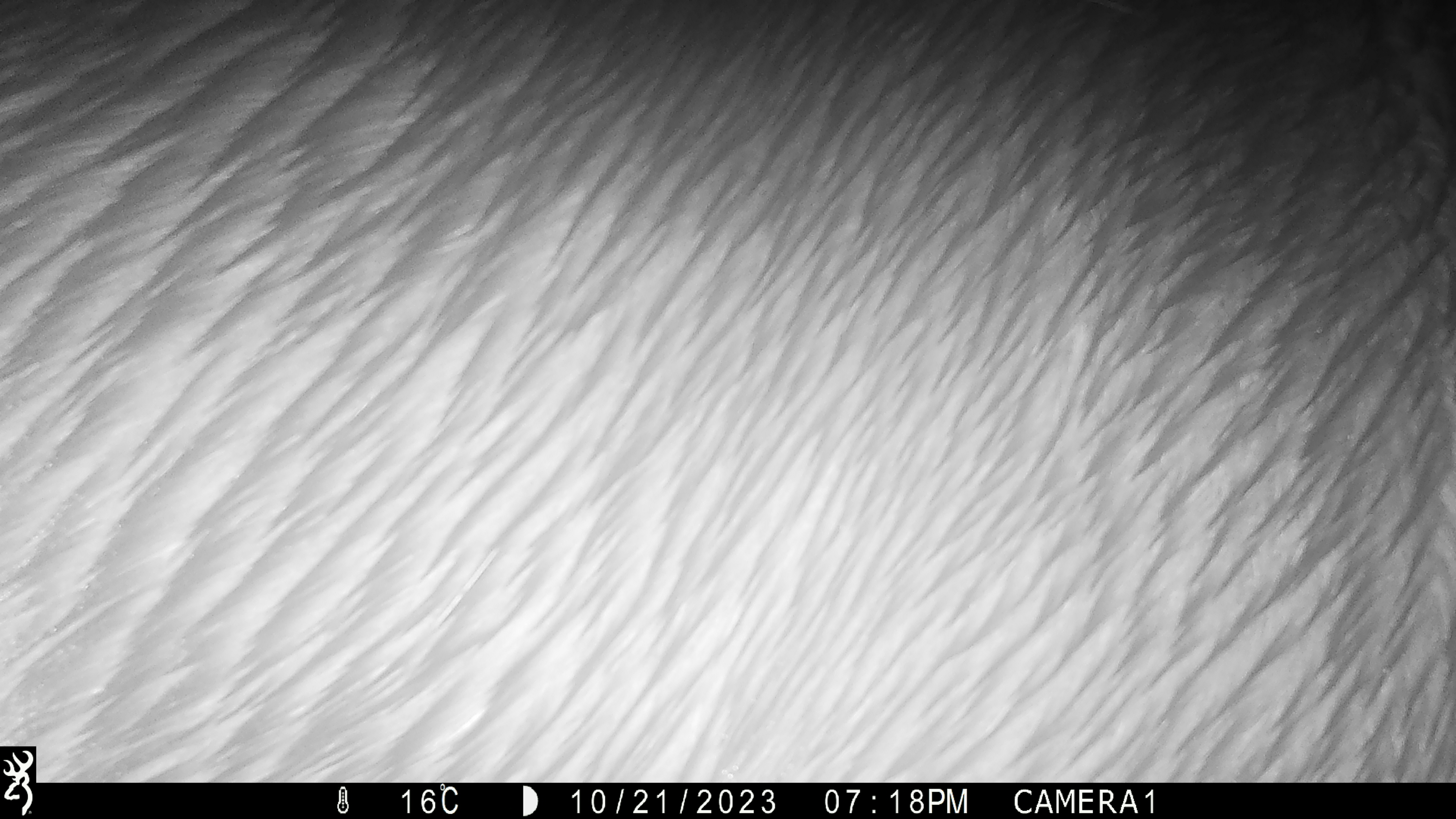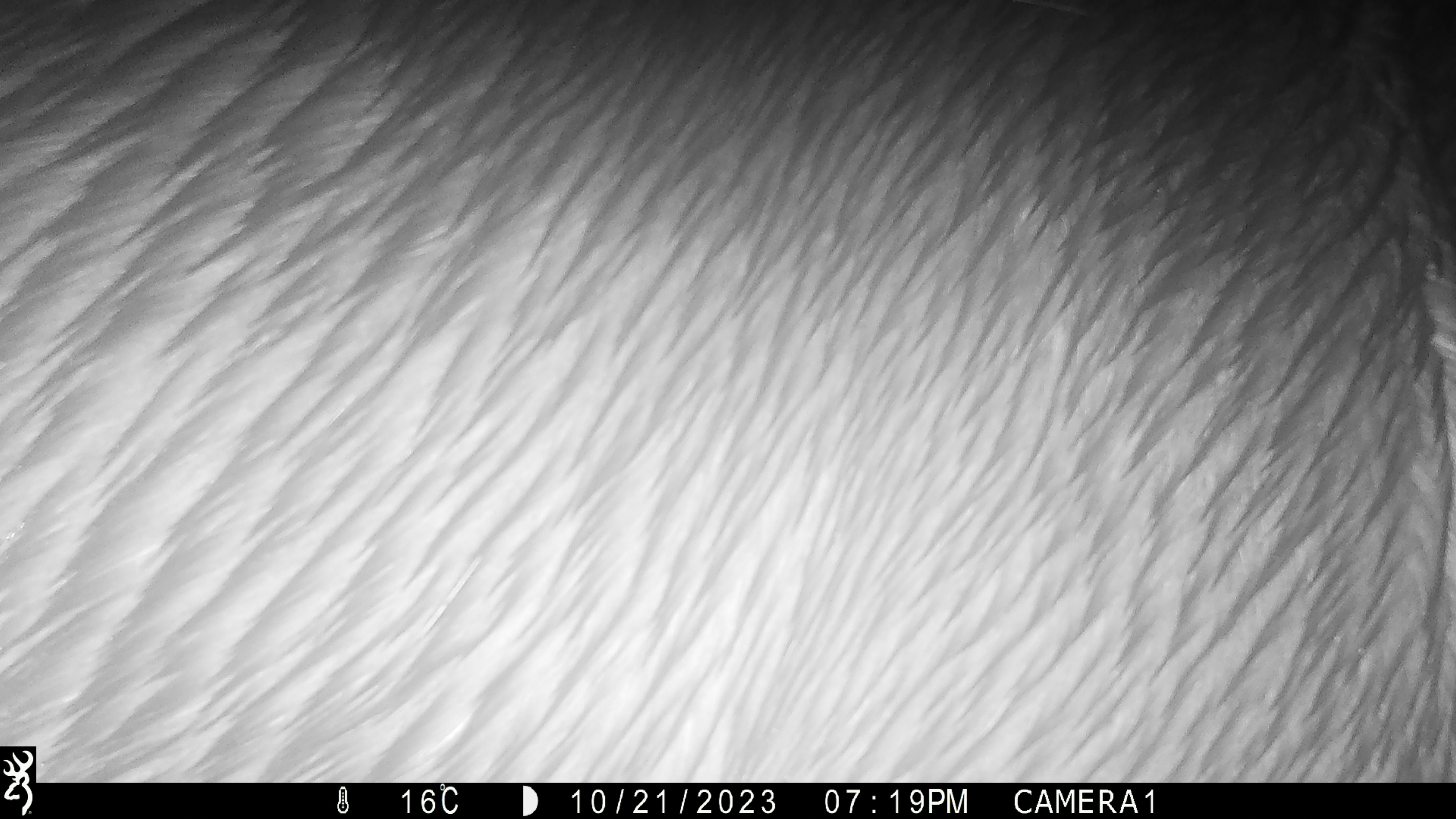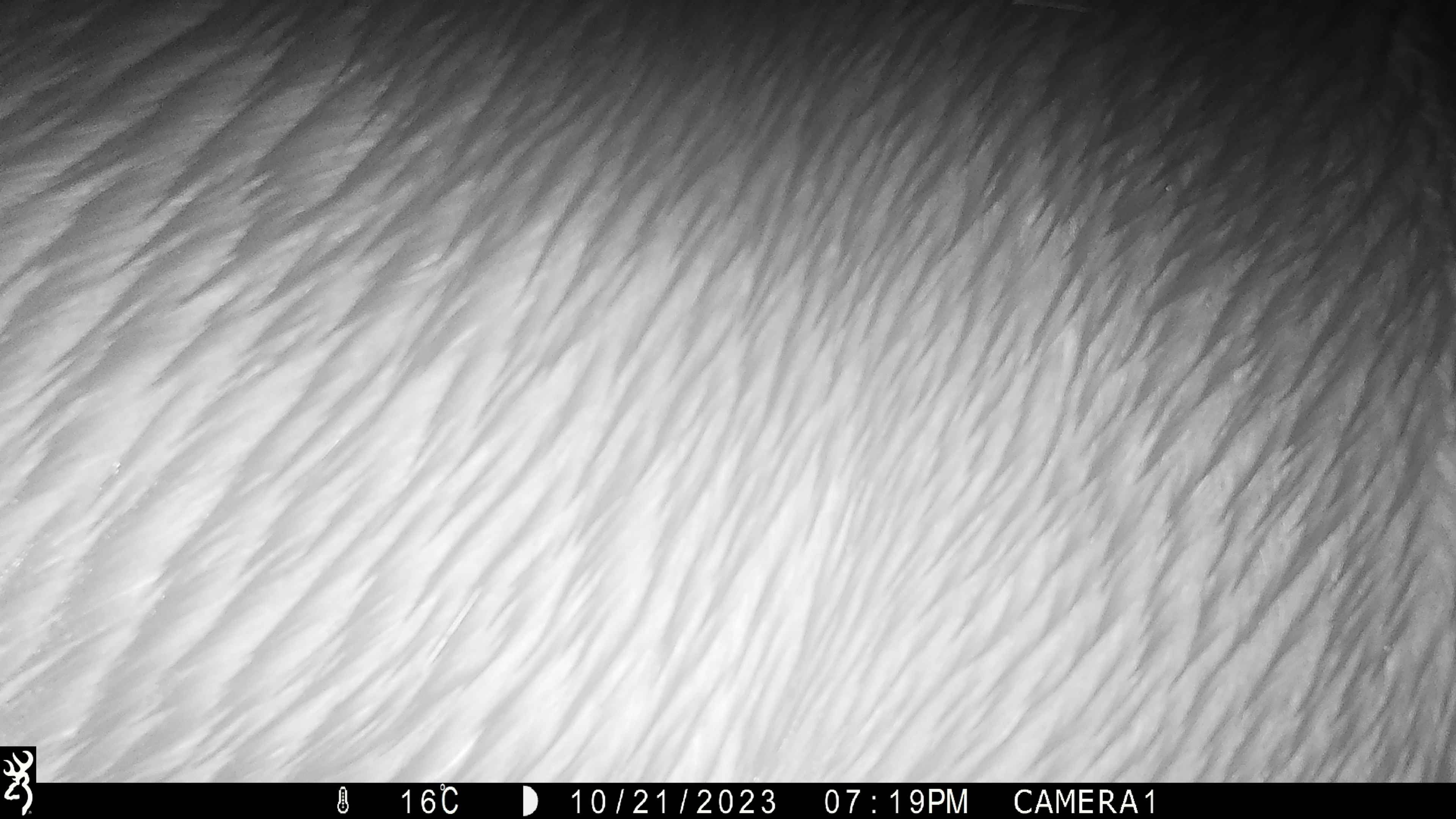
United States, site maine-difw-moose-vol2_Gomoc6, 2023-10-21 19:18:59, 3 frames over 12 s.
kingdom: Animalia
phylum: Chordata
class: Mammalia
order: Artiodactyla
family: Cervidae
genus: Alces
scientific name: Alces alces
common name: moose